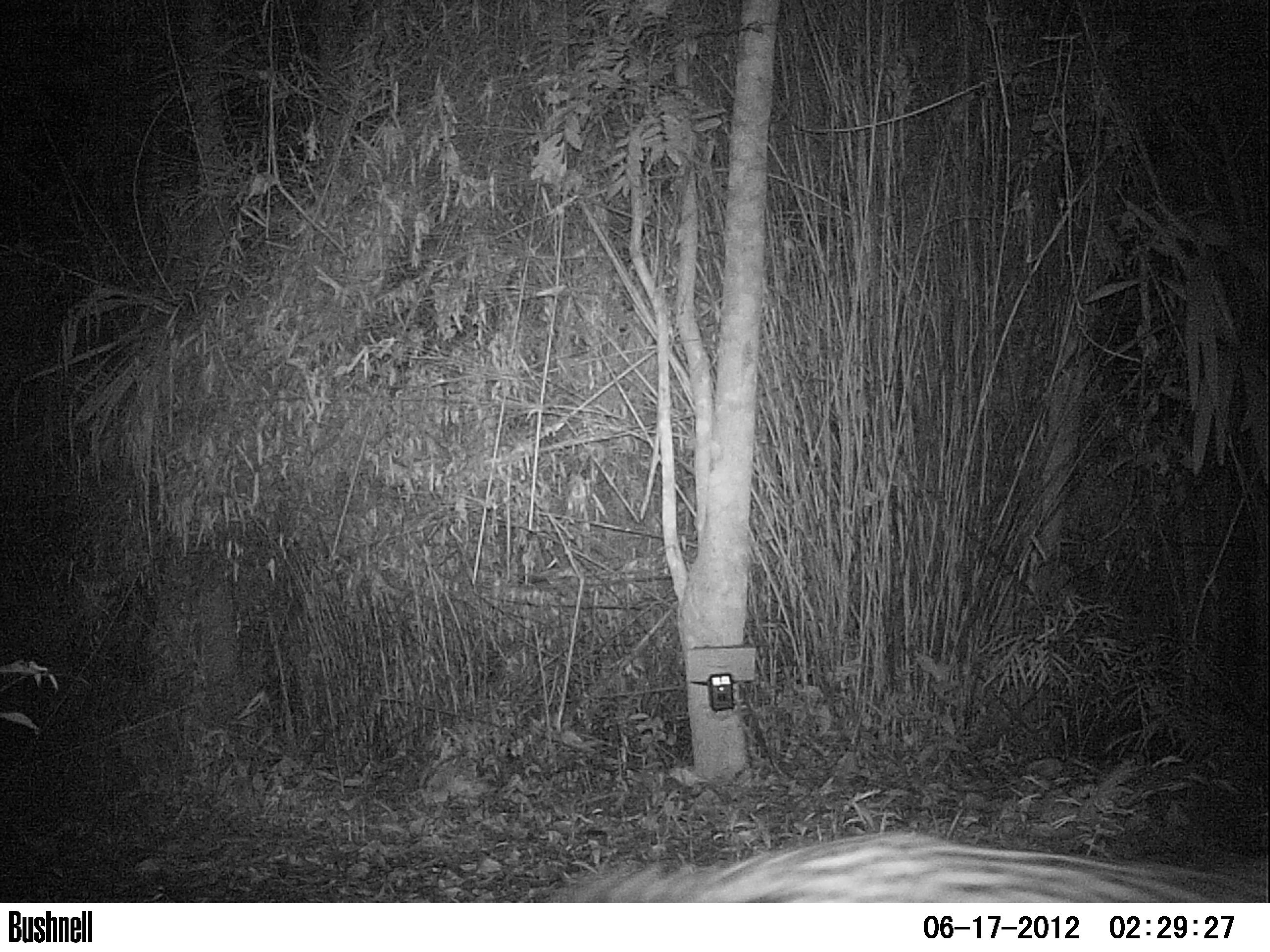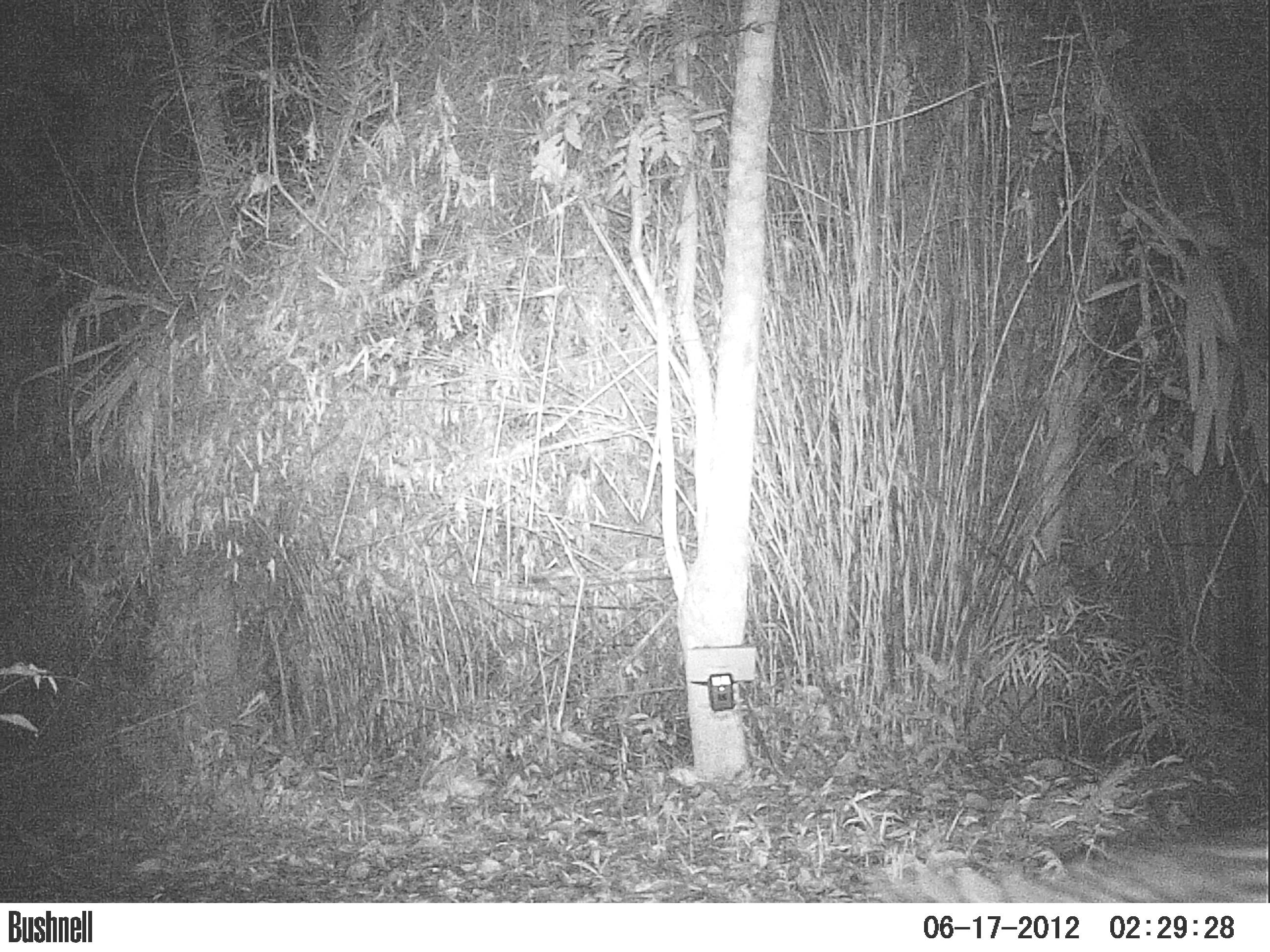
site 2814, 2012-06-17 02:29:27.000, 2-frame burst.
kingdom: Animalia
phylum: Chordata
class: Mammalia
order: Carnivora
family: Felidae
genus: Leopardus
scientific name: Leopardus pardalis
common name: ocelot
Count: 1.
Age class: adult.